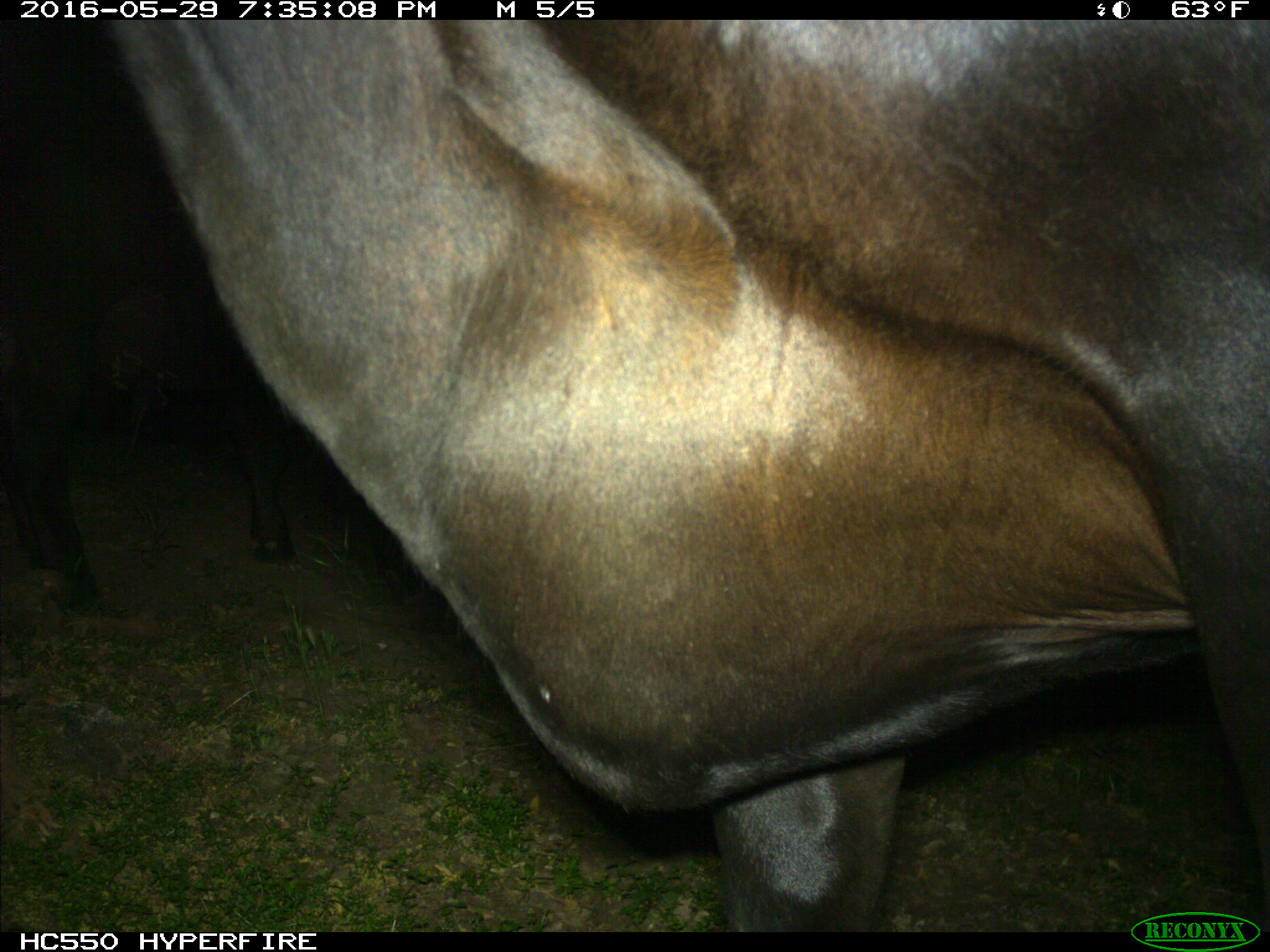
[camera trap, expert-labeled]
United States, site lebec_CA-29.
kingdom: Animalia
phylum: Chordata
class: Mammalia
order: Artiodactyla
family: Bovidae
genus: Bos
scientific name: Bos taurus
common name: domestic cow